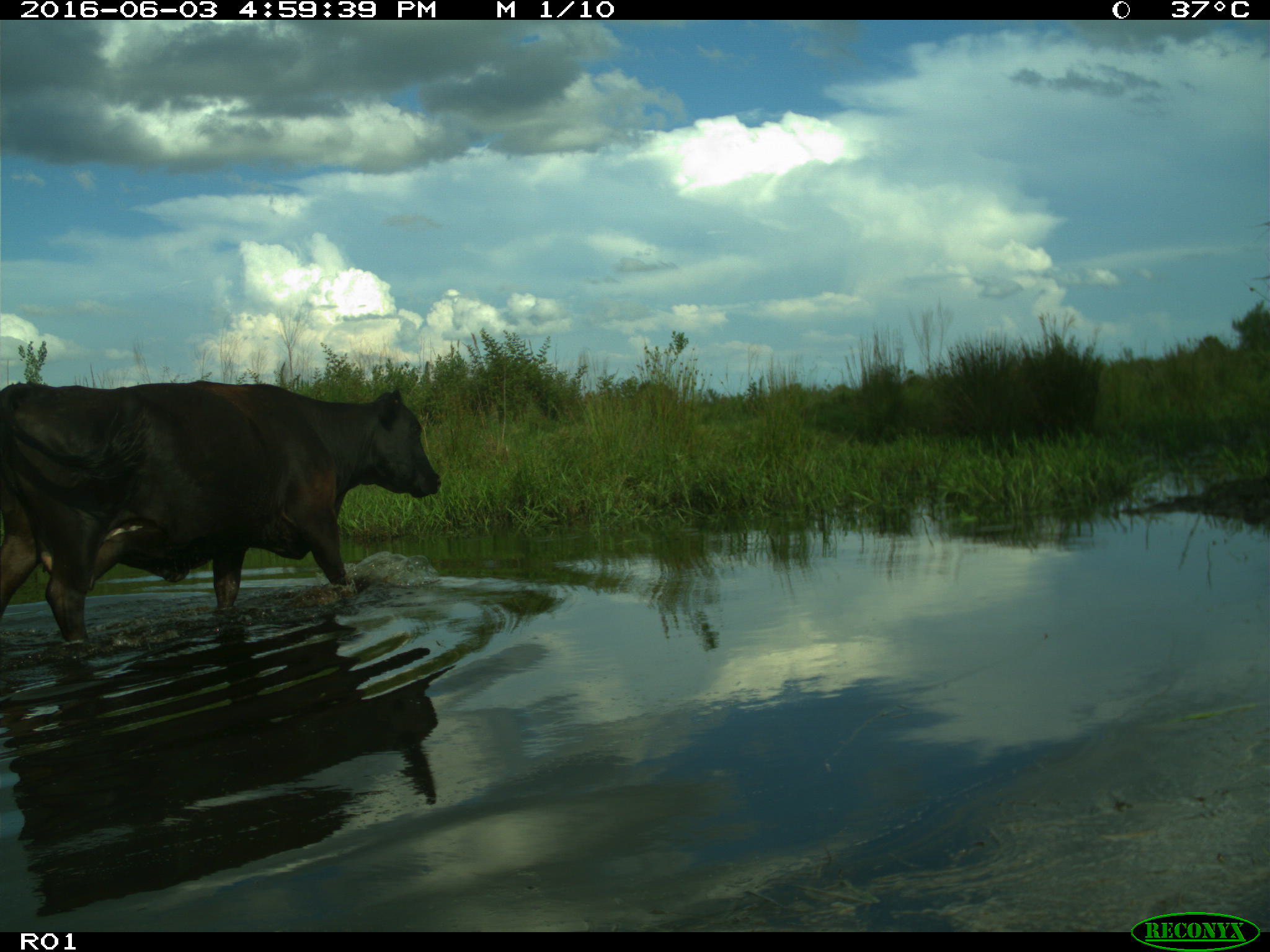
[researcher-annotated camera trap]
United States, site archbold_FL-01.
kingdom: Animalia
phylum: Chordata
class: Mammalia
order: Artiodactyla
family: Bovidae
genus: Bos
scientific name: Bos taurus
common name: domestic cow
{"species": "Bos taurus (domestic cow)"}